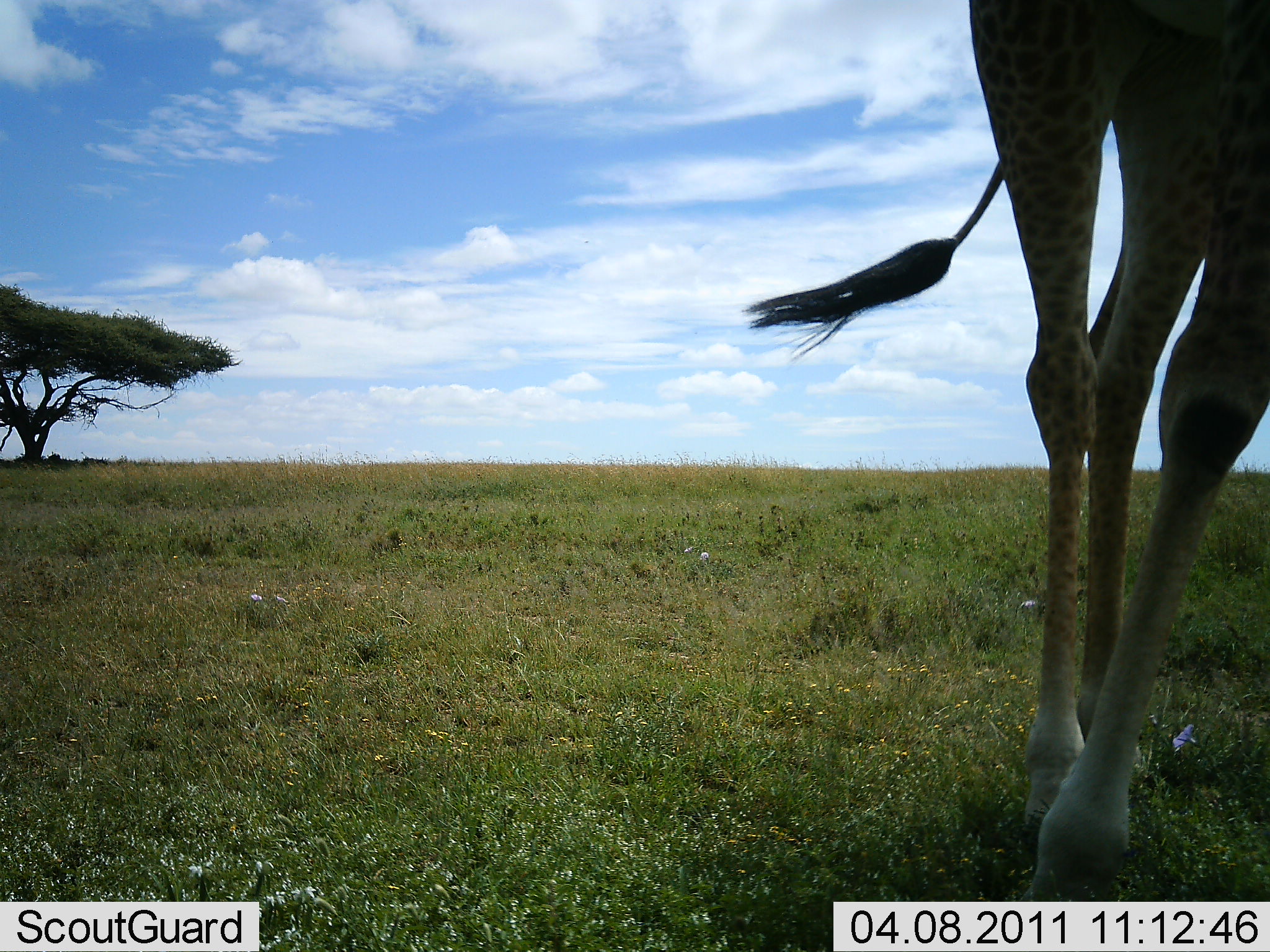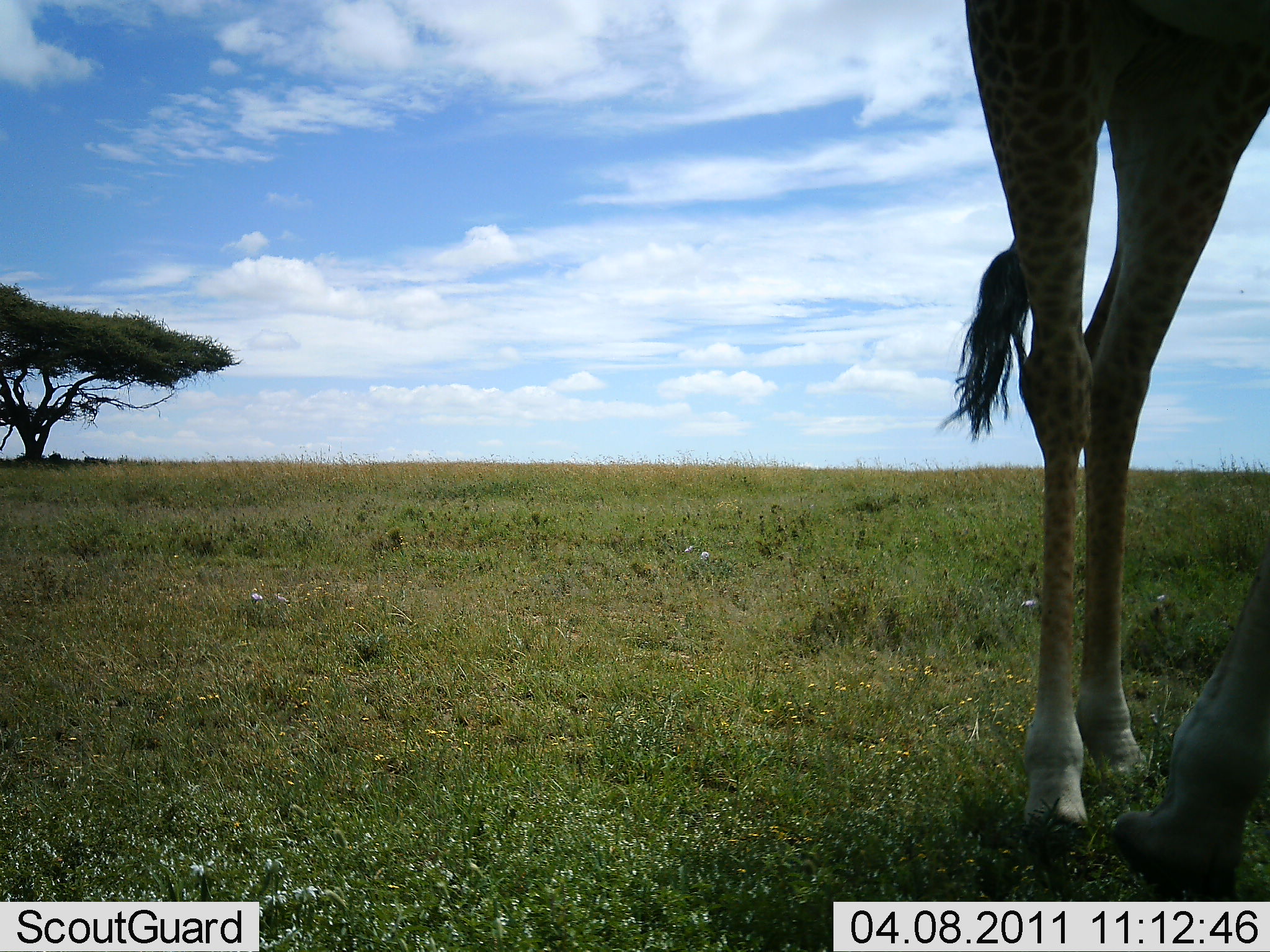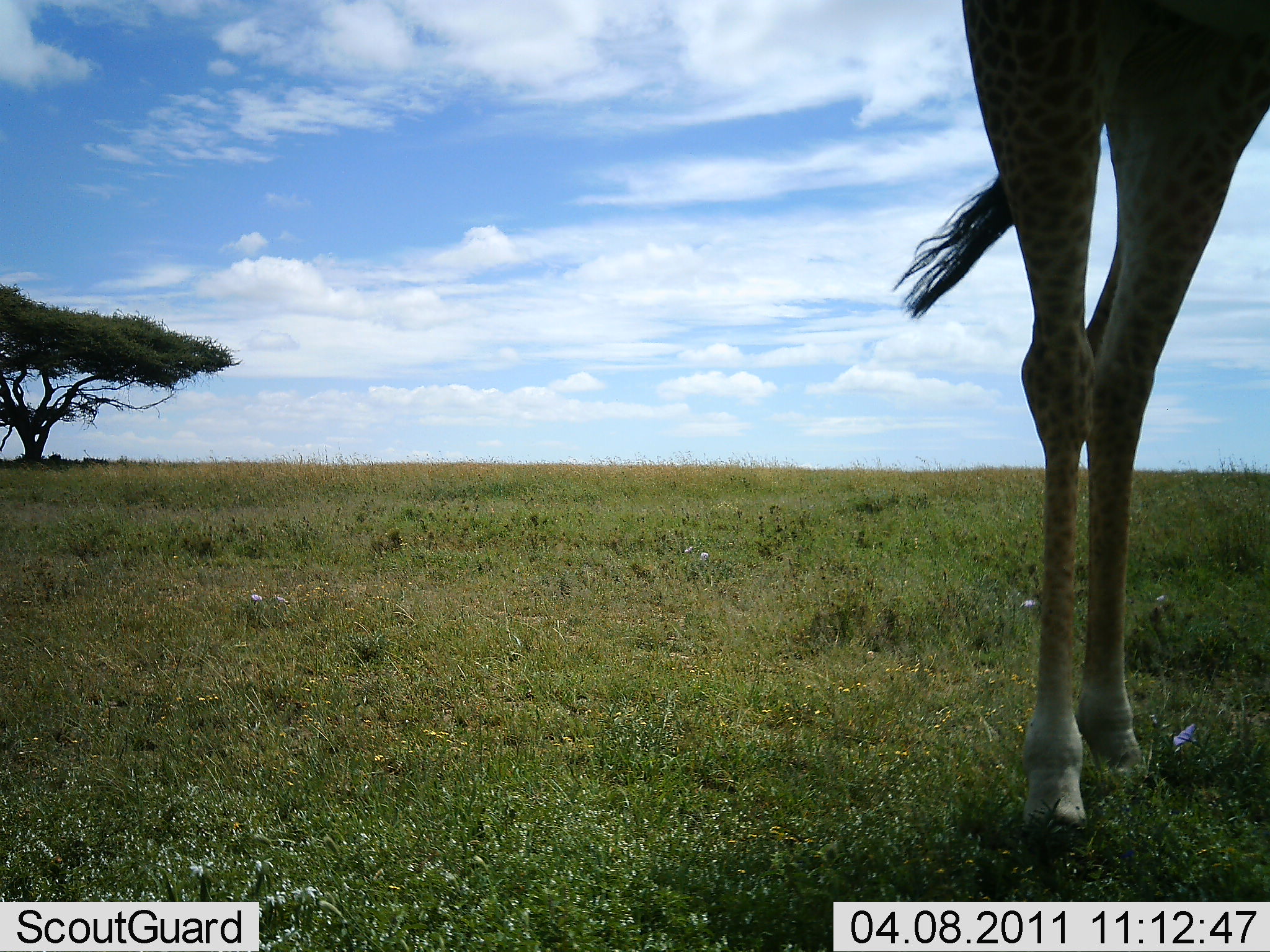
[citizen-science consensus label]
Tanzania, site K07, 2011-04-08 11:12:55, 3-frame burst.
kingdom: Animalia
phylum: Chordata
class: Mammalia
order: Artiodactyla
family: Giraffidae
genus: Giraffa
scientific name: Giraffa camelopardalis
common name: giraffe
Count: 1.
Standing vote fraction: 86%.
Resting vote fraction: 7%.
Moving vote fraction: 7%.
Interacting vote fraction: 0%.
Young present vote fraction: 0%.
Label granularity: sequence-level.